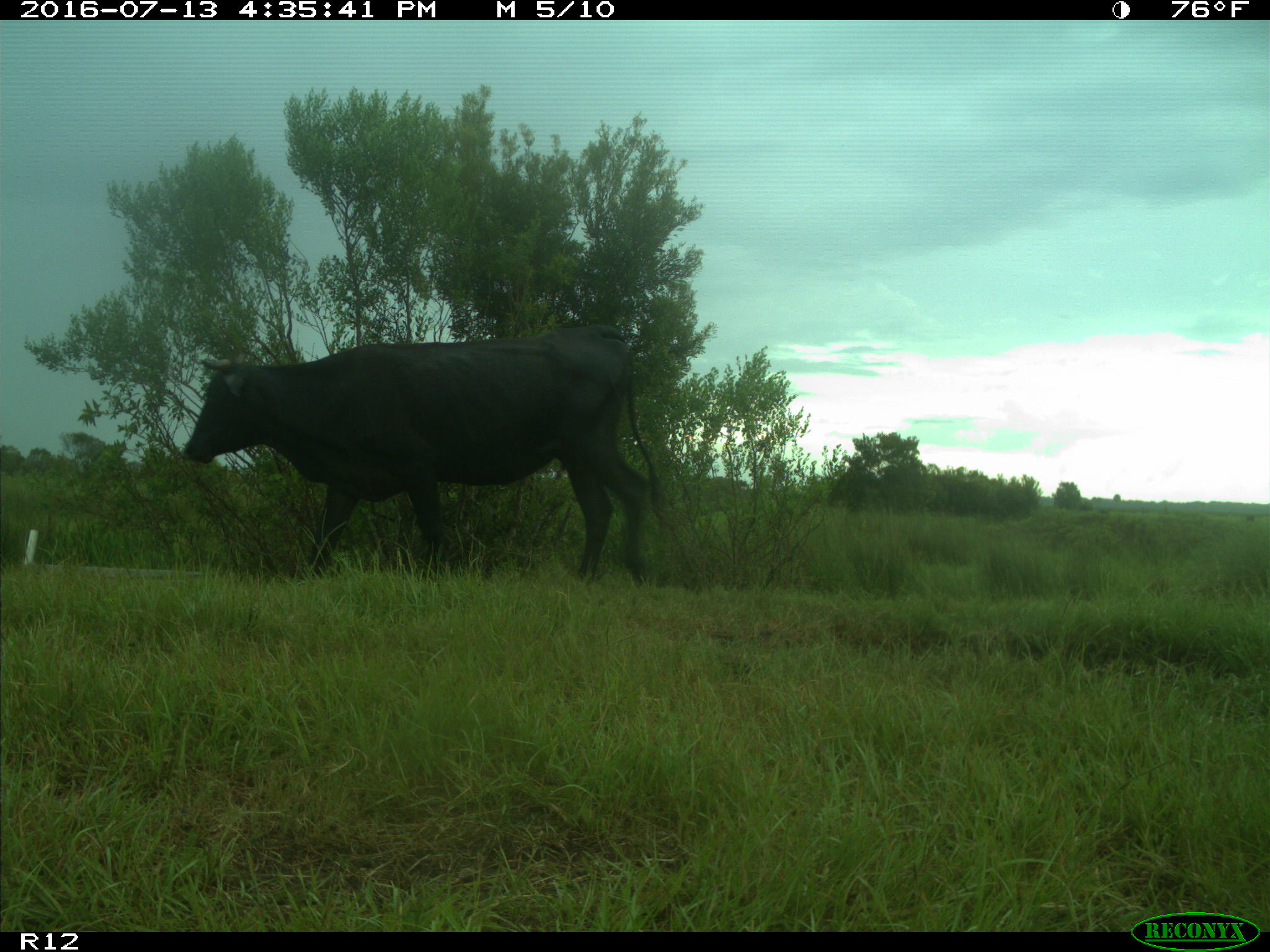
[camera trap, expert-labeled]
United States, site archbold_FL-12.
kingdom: Animalia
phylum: Chordata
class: Mammalia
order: Artiodactyla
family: Bovidae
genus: Bos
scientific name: Bos taurus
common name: domestic cow